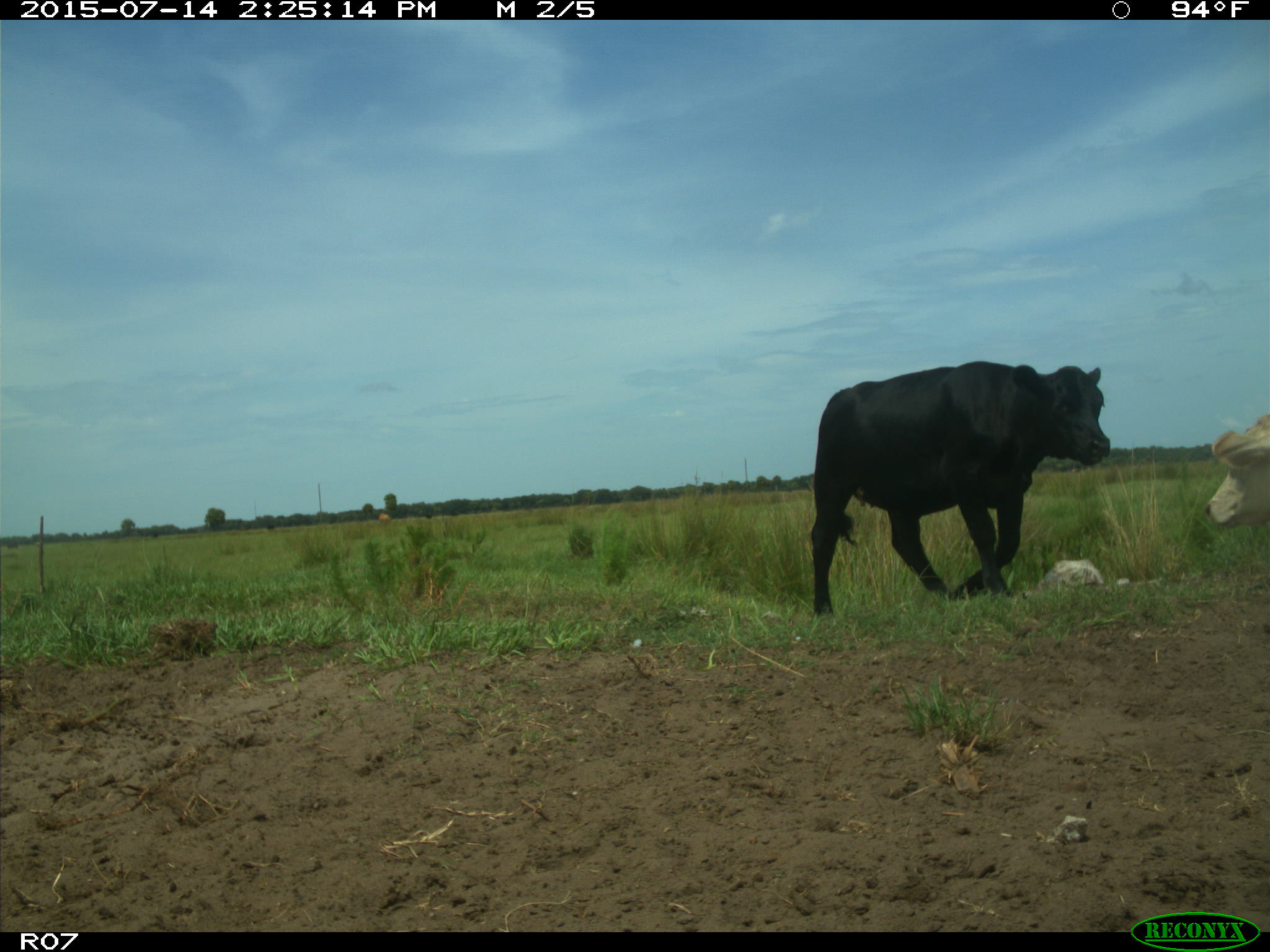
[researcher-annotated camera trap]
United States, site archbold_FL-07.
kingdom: Animalia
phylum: Chordata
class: Mammalia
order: Artiodactyla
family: Bovidae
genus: Bos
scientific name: Bos taurus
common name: domestic cow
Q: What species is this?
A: Bos taurus (domestic cow).